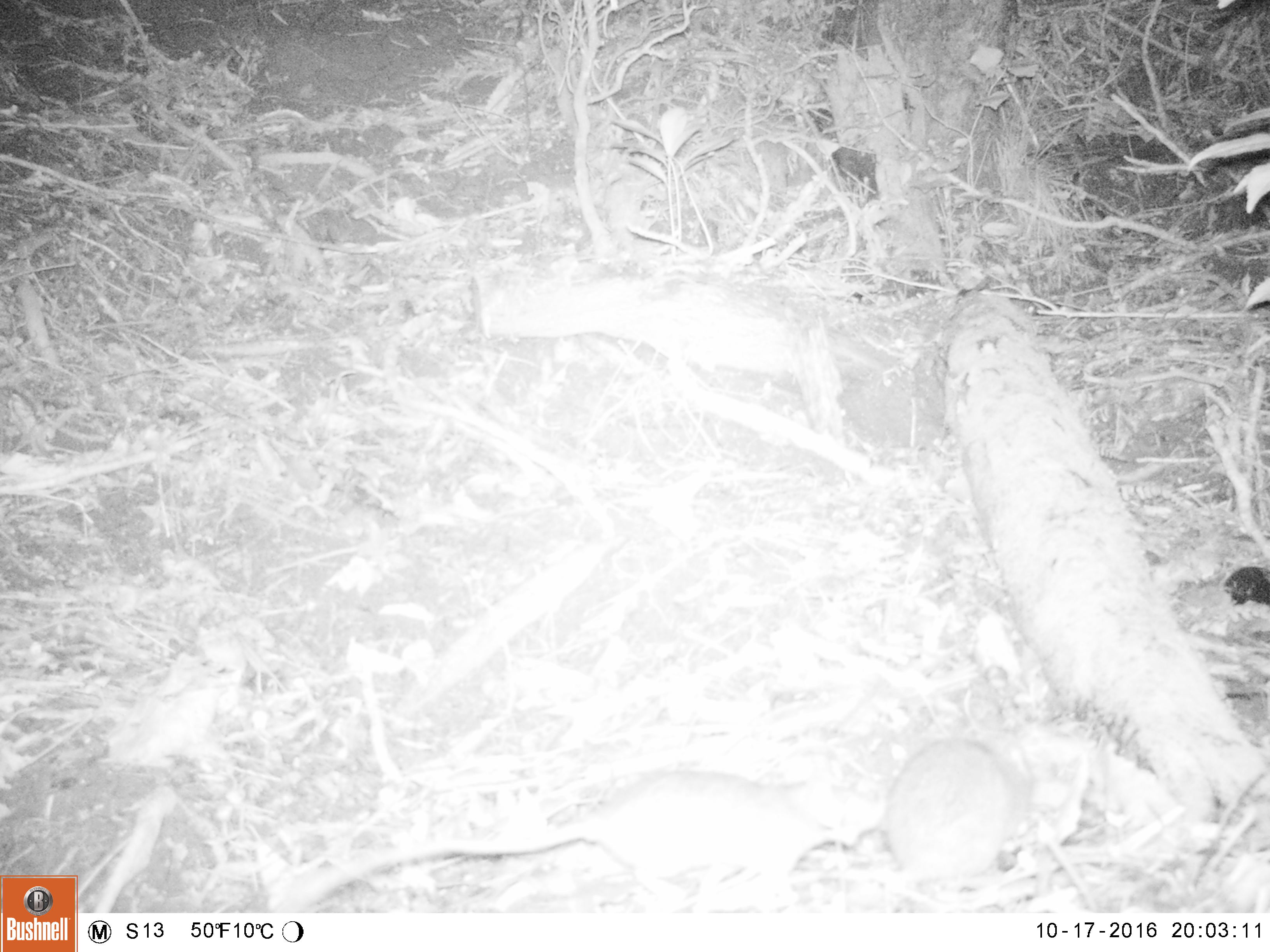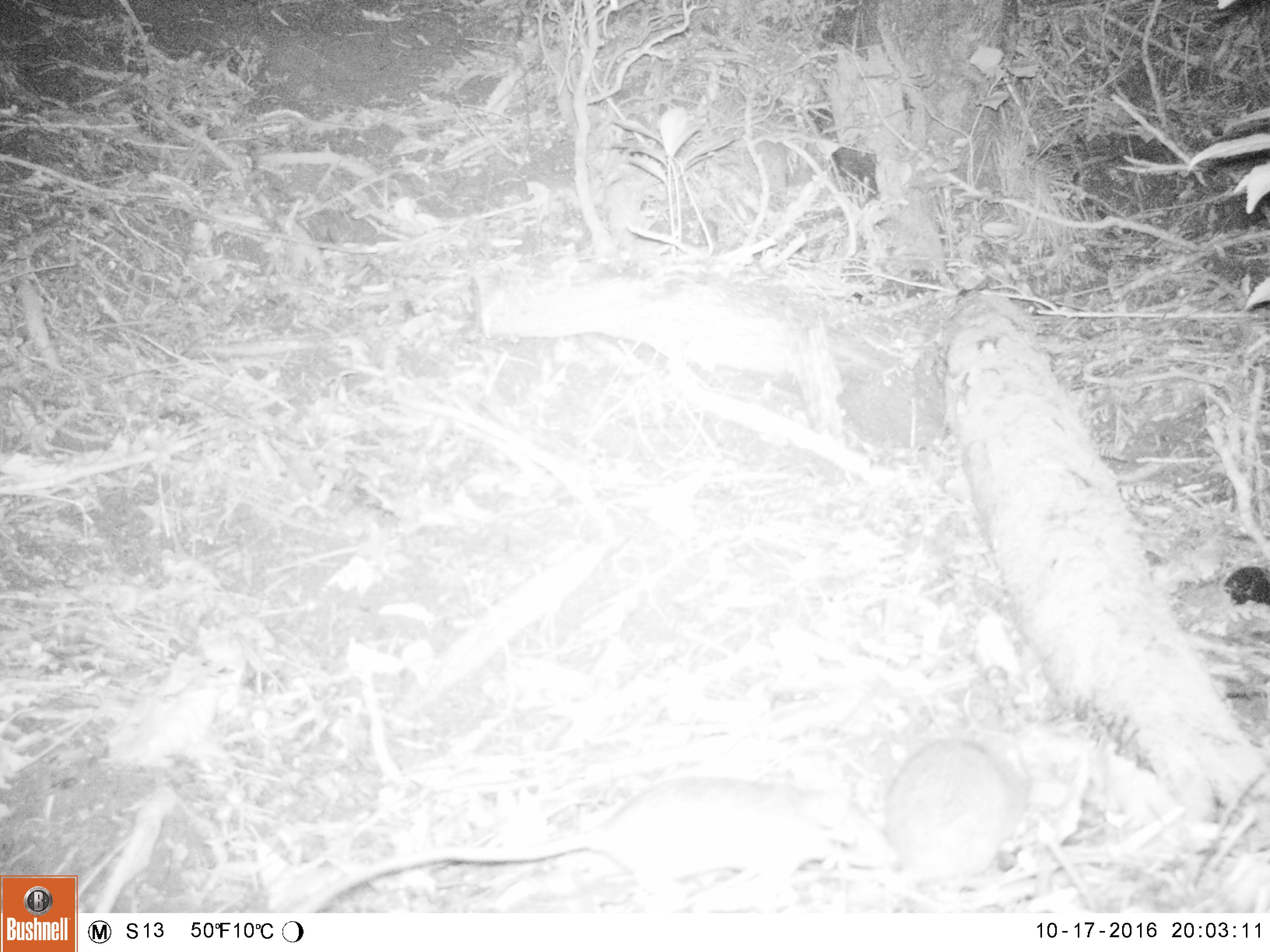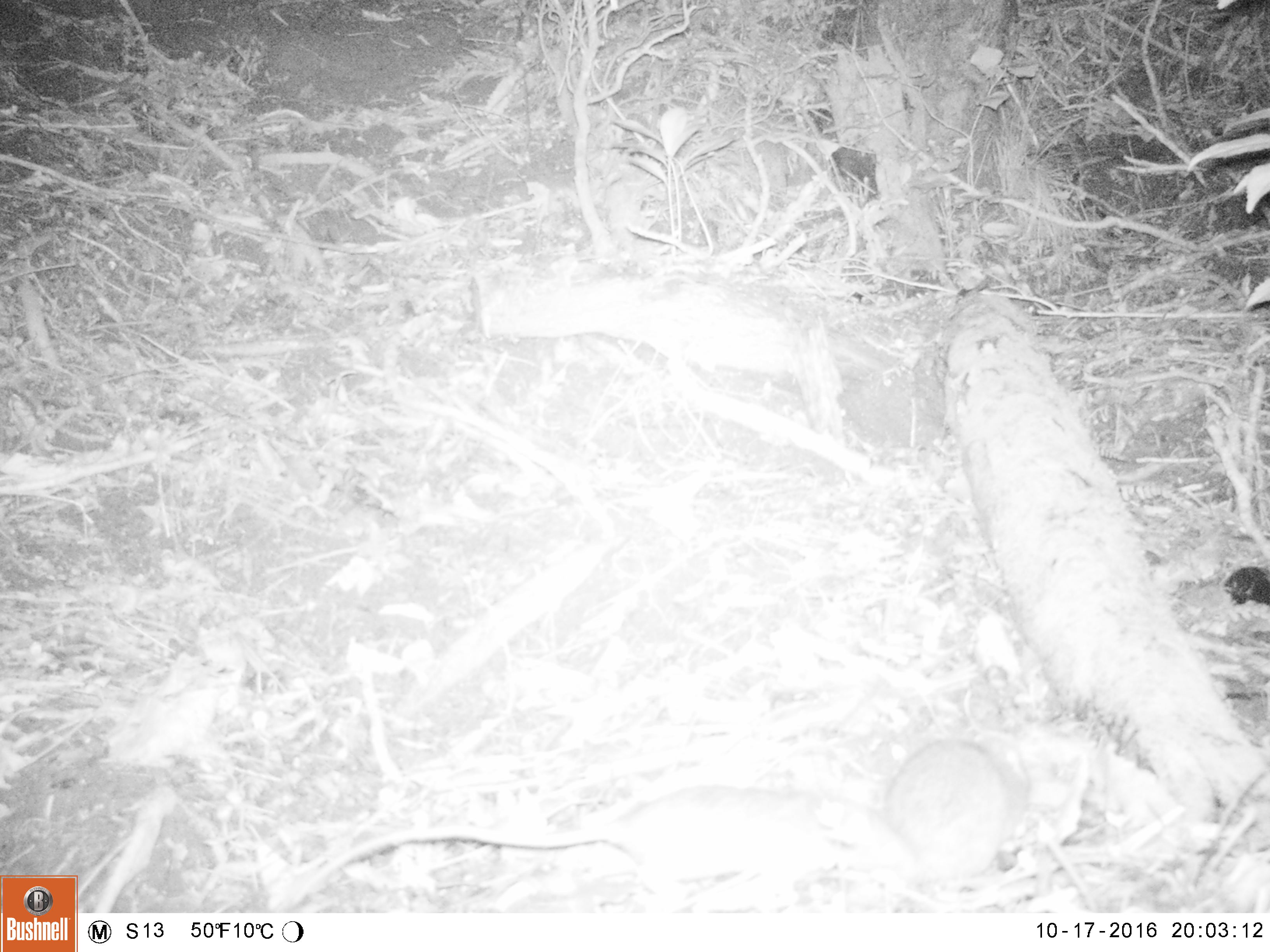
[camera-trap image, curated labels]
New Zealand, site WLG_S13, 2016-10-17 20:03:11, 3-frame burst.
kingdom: Animalia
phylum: Chordata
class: Mammalia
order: Rodentia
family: Muridae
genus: Rattus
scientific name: Rattus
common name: rat